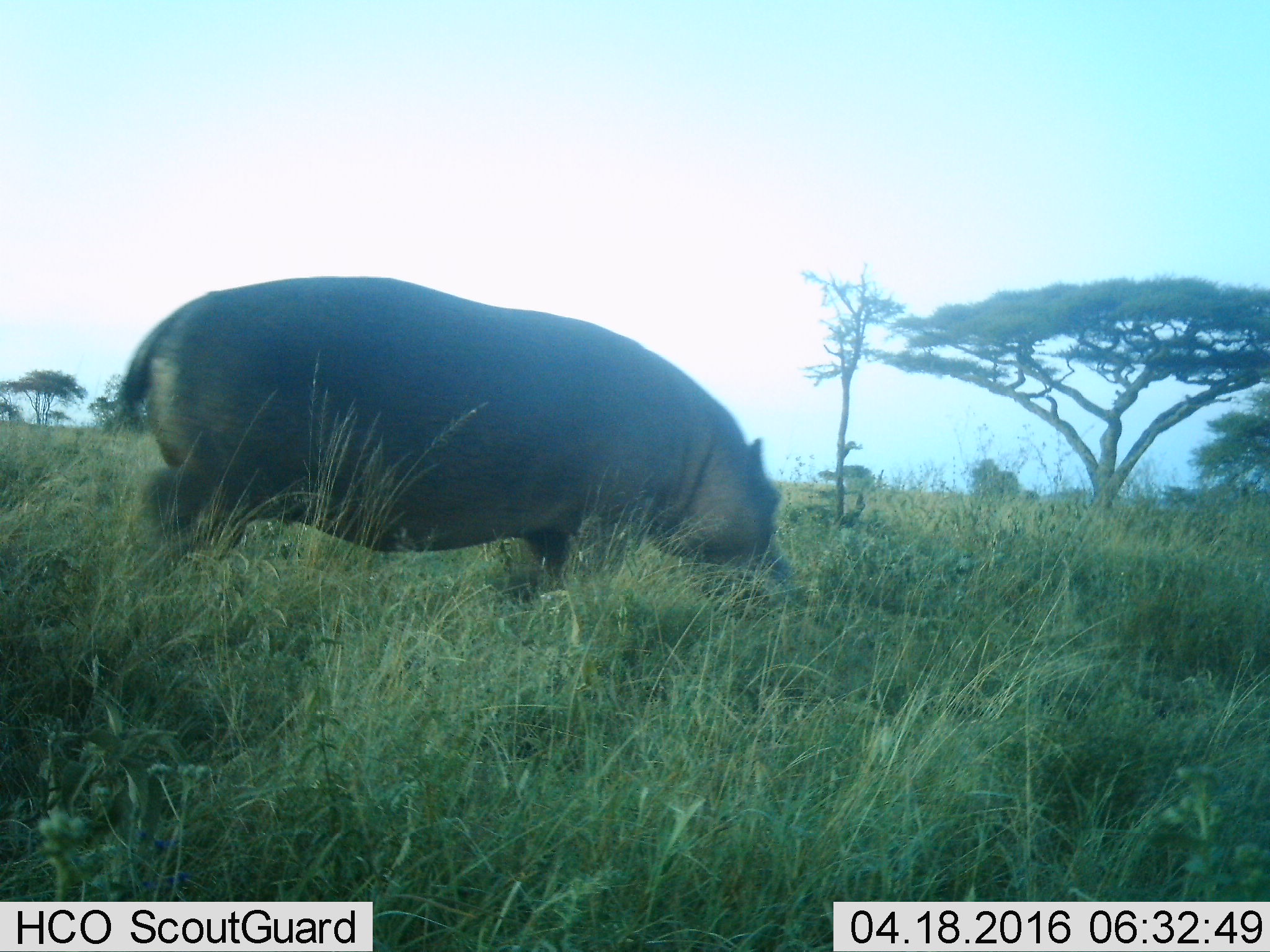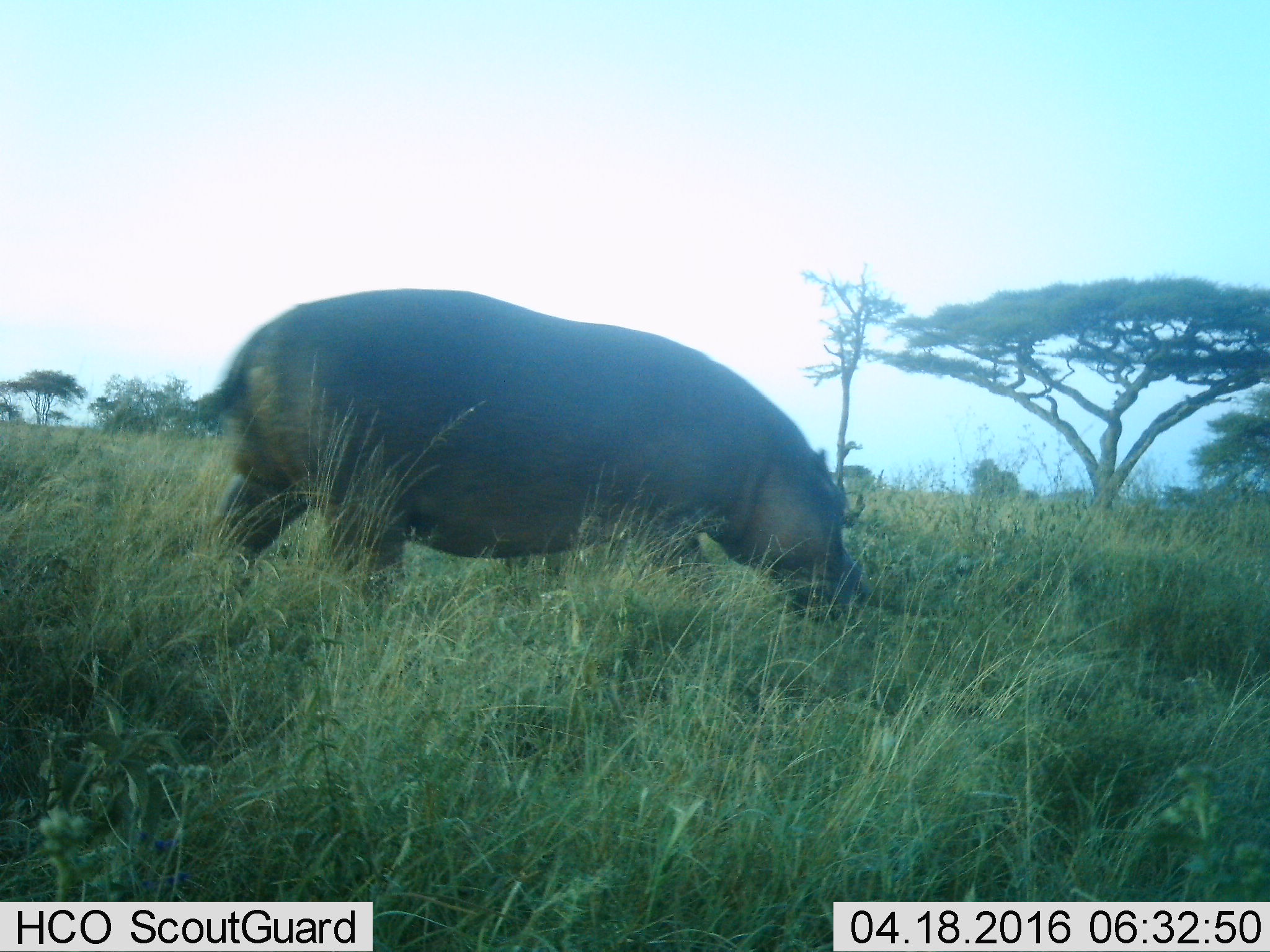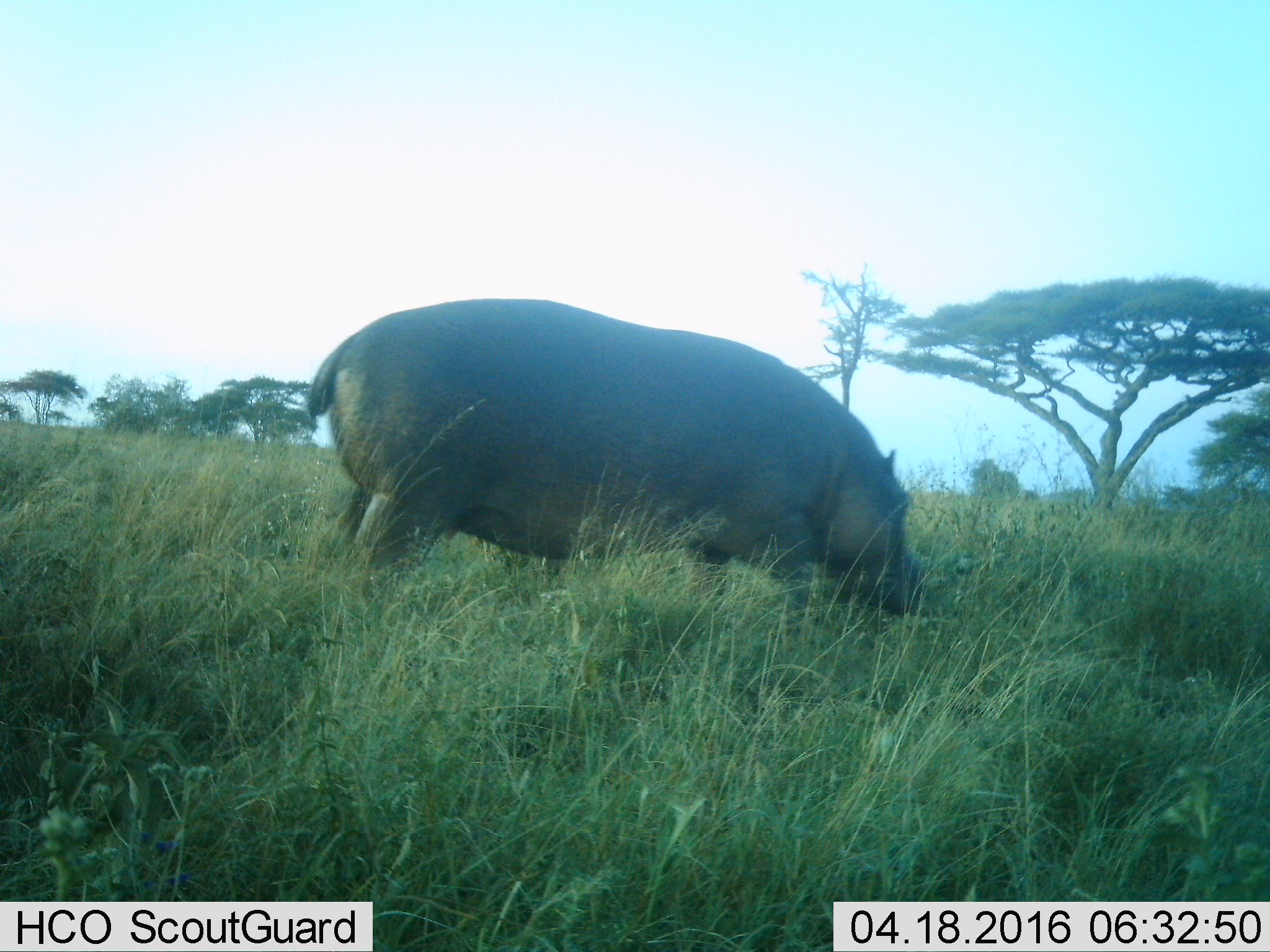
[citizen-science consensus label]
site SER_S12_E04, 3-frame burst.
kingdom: Animalia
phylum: Chordata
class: Mammalia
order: Artiodactyla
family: Hippopotamidae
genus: Hippopotamus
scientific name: Hippopotamus amphibius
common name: hippopotamus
Hippopotamus (Hippopotamus amphibius), count 1. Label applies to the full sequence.